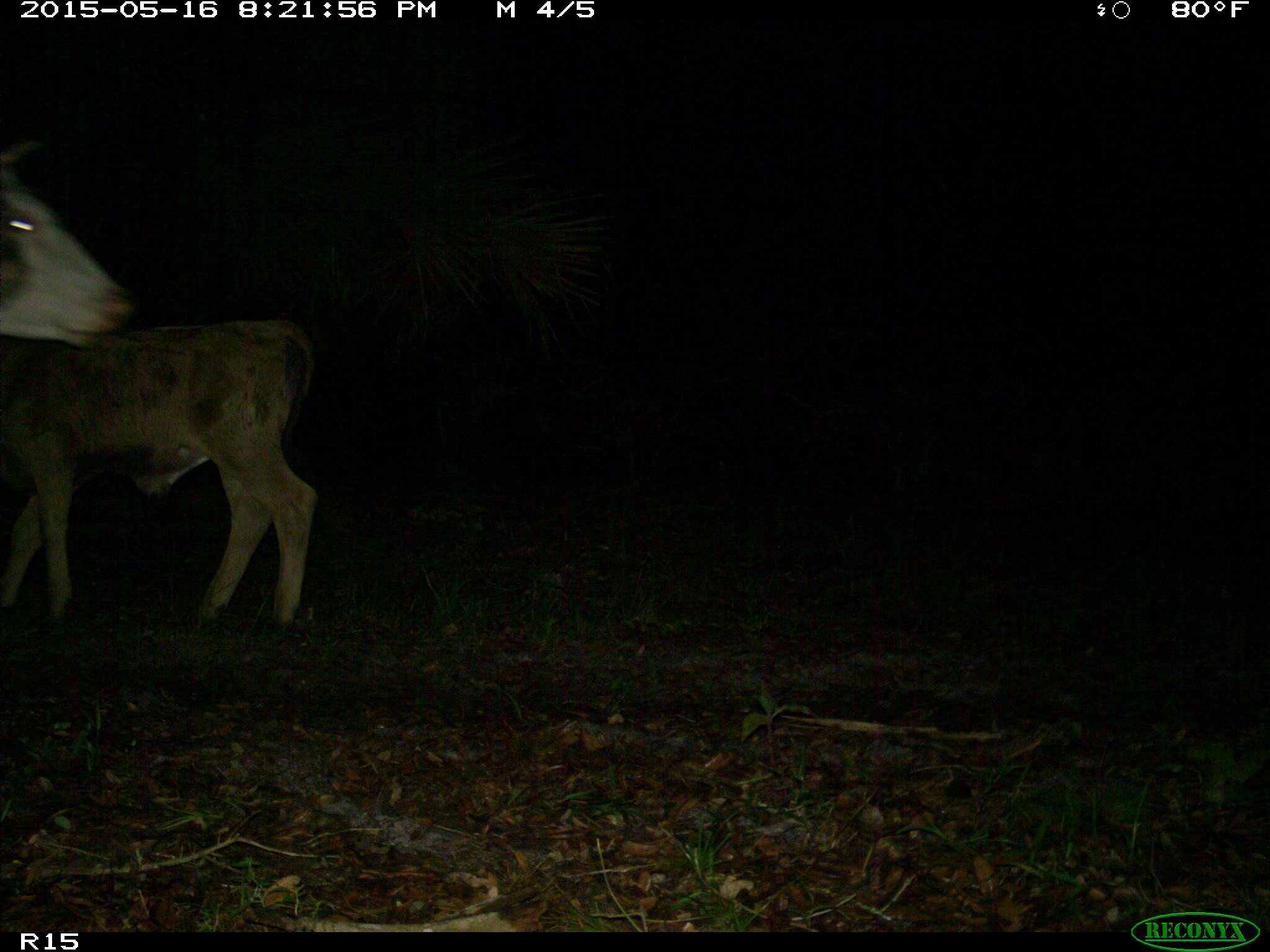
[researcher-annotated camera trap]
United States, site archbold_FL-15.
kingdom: Animalia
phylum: Chordata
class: Mammalia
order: Artiodactyla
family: Bovidae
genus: Bos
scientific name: Bos taurus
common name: domestic cow